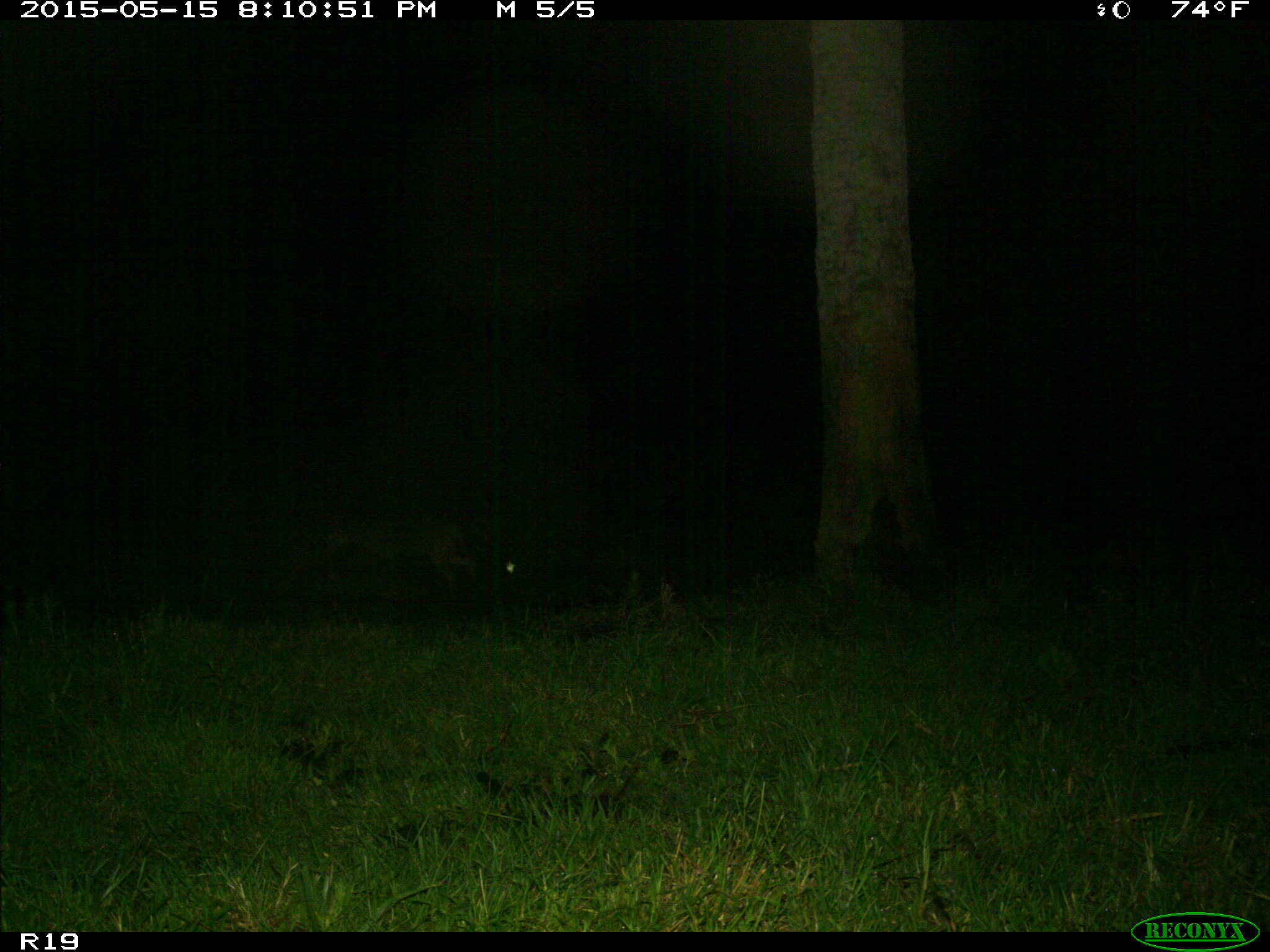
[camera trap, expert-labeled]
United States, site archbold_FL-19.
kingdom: Animalia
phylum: Chordata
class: Mammalia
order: Carnivora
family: Canidae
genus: Canis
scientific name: Canis latrans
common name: coyote